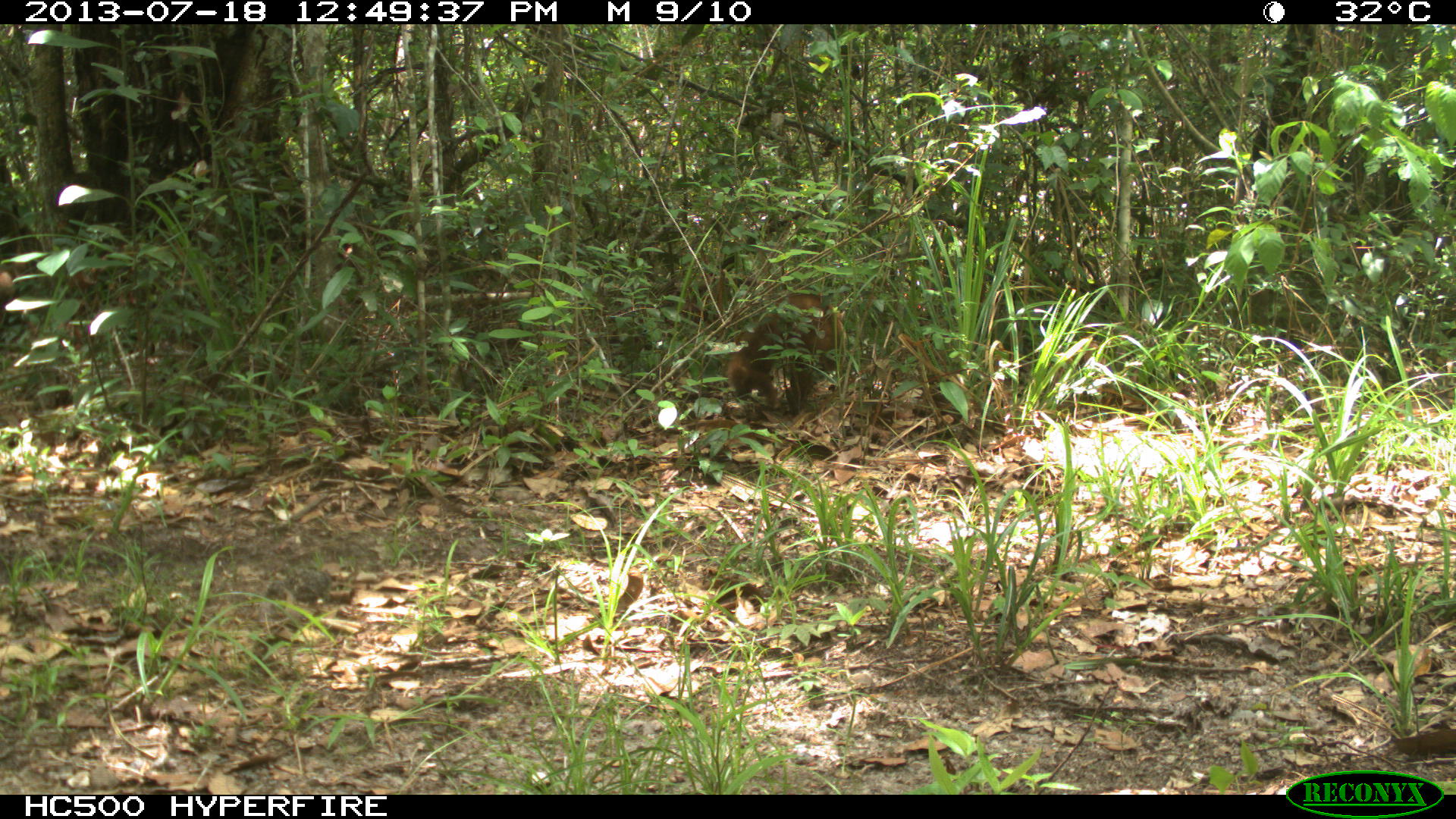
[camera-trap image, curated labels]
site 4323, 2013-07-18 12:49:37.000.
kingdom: Animalia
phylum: Chordata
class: Mammalia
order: Carnivora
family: Procyonidae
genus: Nasua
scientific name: Nasua narica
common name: white-nosed coati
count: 1